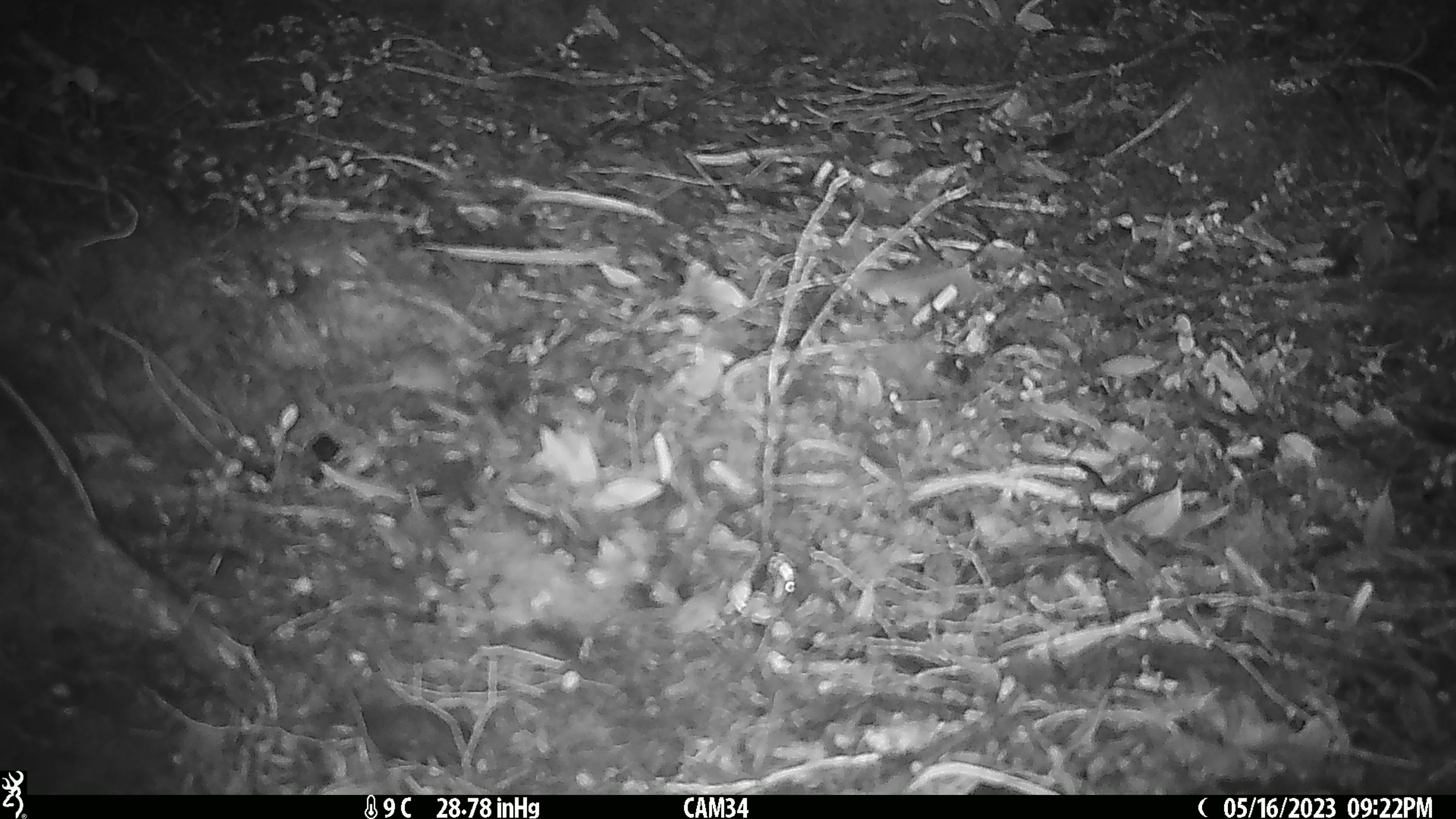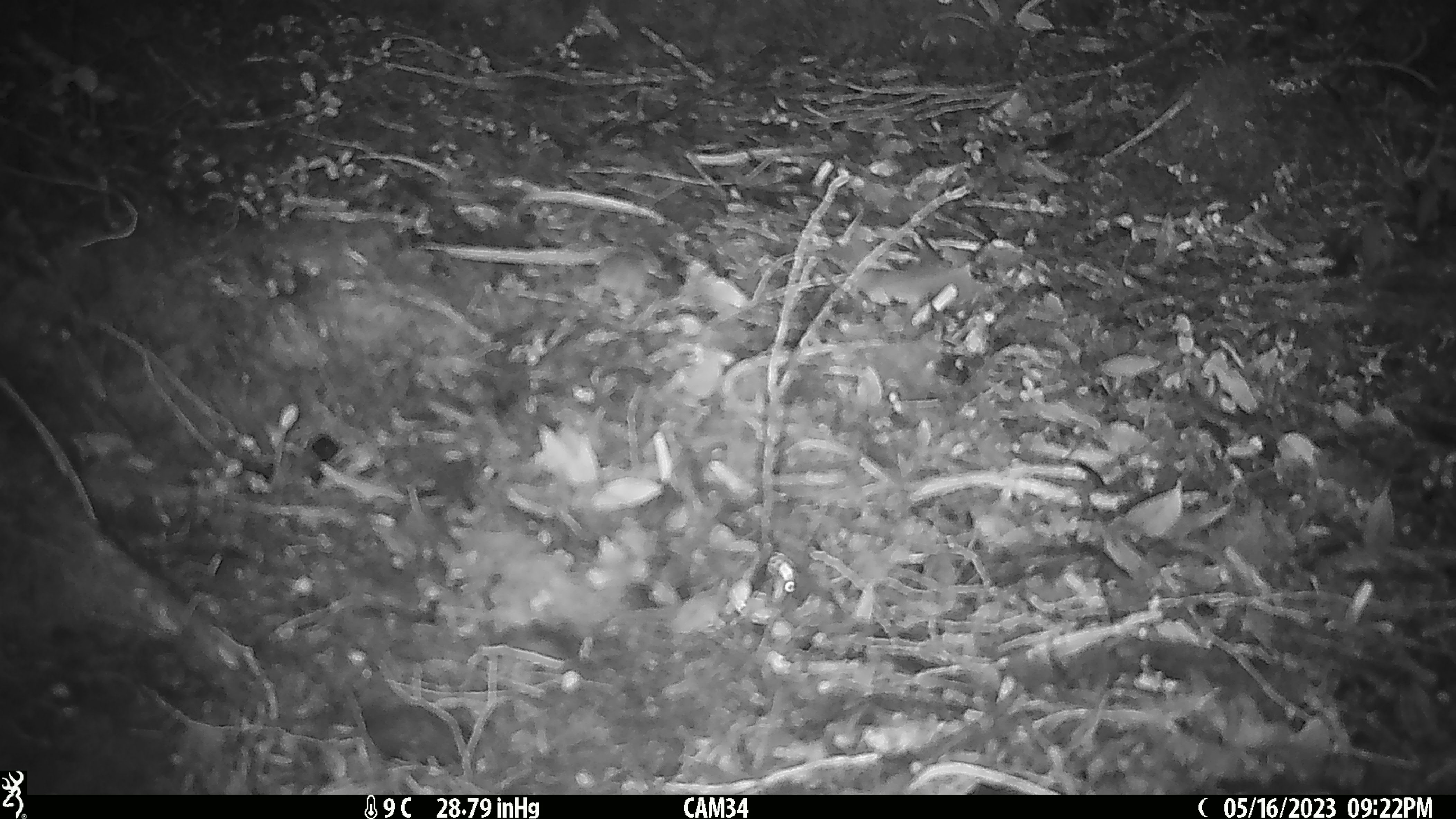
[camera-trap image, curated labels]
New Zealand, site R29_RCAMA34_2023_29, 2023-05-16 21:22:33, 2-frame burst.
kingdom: Animalia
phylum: Chordata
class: Mammalia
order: Rodentia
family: Muridae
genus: Mus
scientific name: Mus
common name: mouse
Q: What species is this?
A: Mouse (Mus).